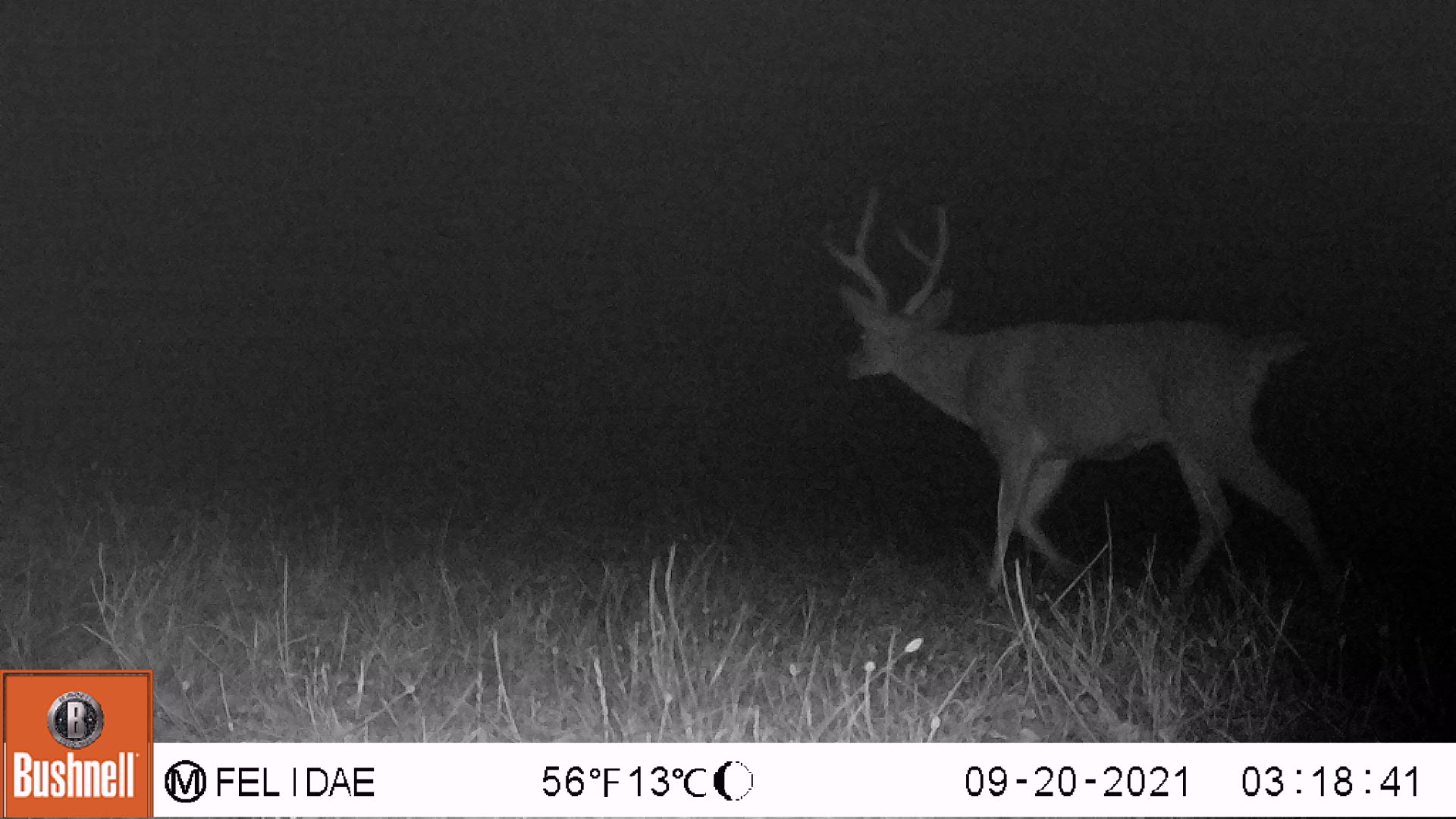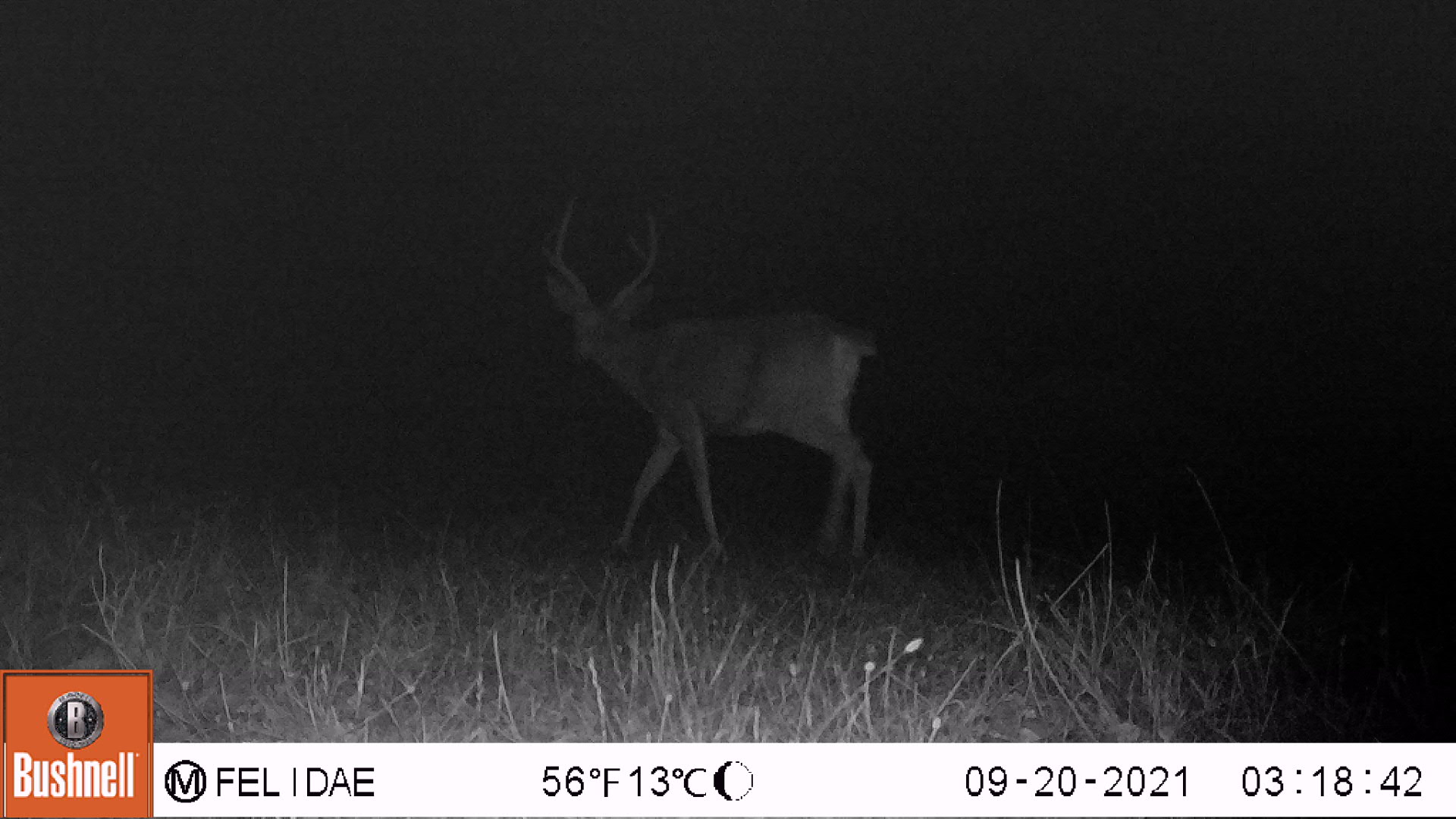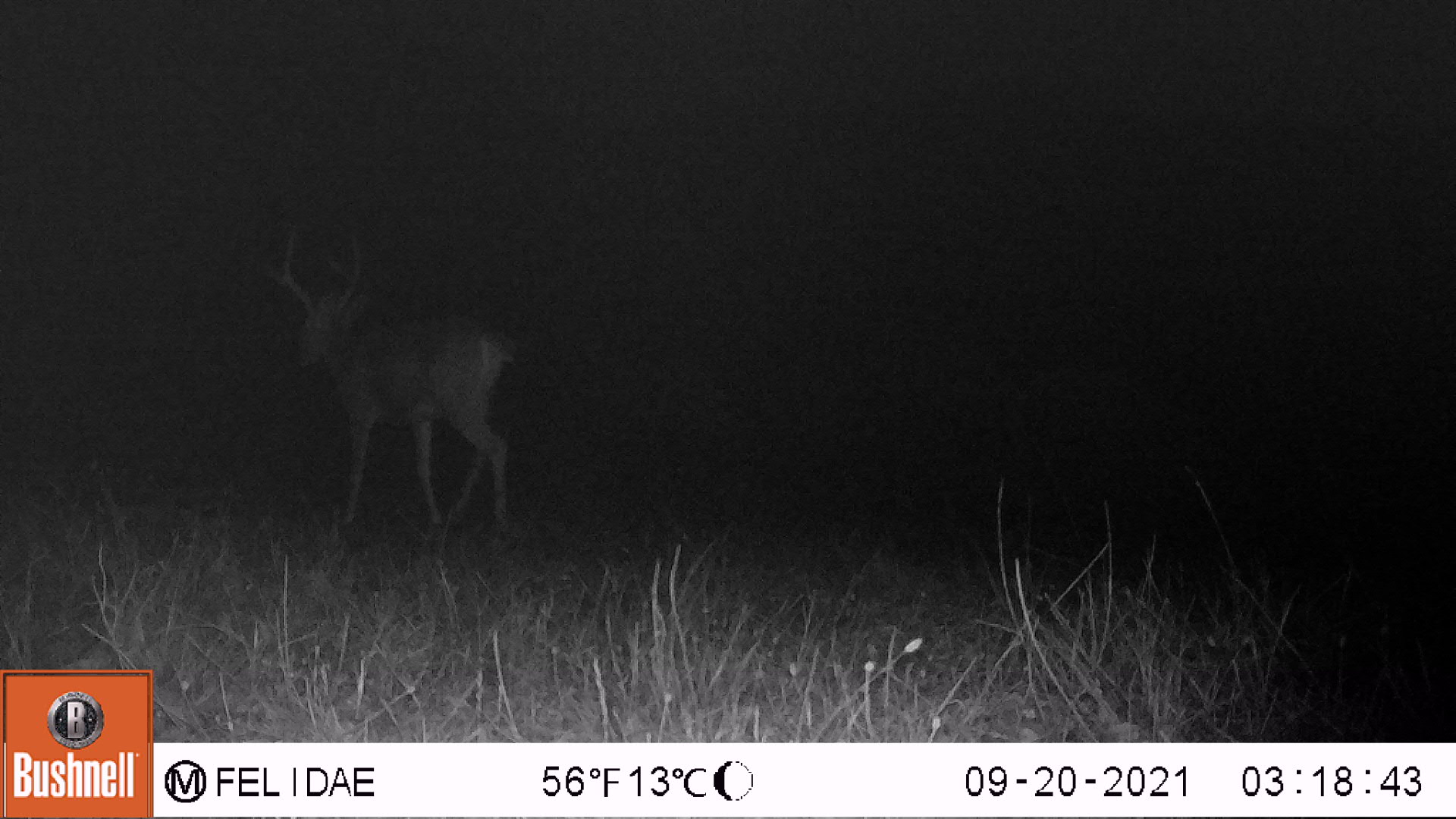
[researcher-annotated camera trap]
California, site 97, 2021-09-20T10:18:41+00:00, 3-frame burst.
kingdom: Animalia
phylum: Chordata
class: Mammalia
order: Artiodactyla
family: Cervidae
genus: Odocoileus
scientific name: Odocoileus hemionus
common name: mule deer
Mule deer (Odocoileus hemionus).